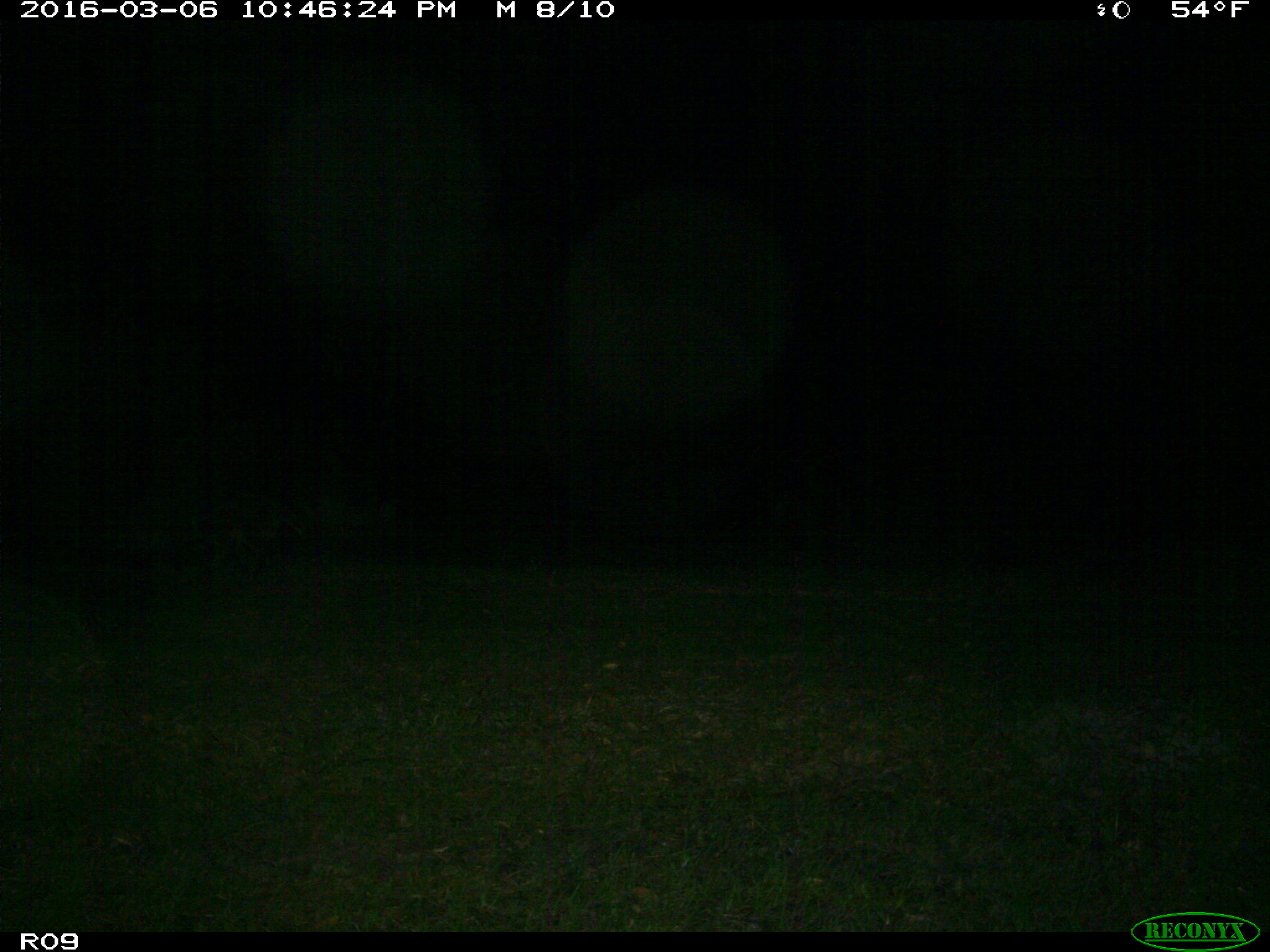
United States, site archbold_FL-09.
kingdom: Animalia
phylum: Chordata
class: Mammalia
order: Carnivora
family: Procyonidae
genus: Procyon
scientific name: Procyon lotor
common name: common raccoon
Procyon lotor (common raccoon).